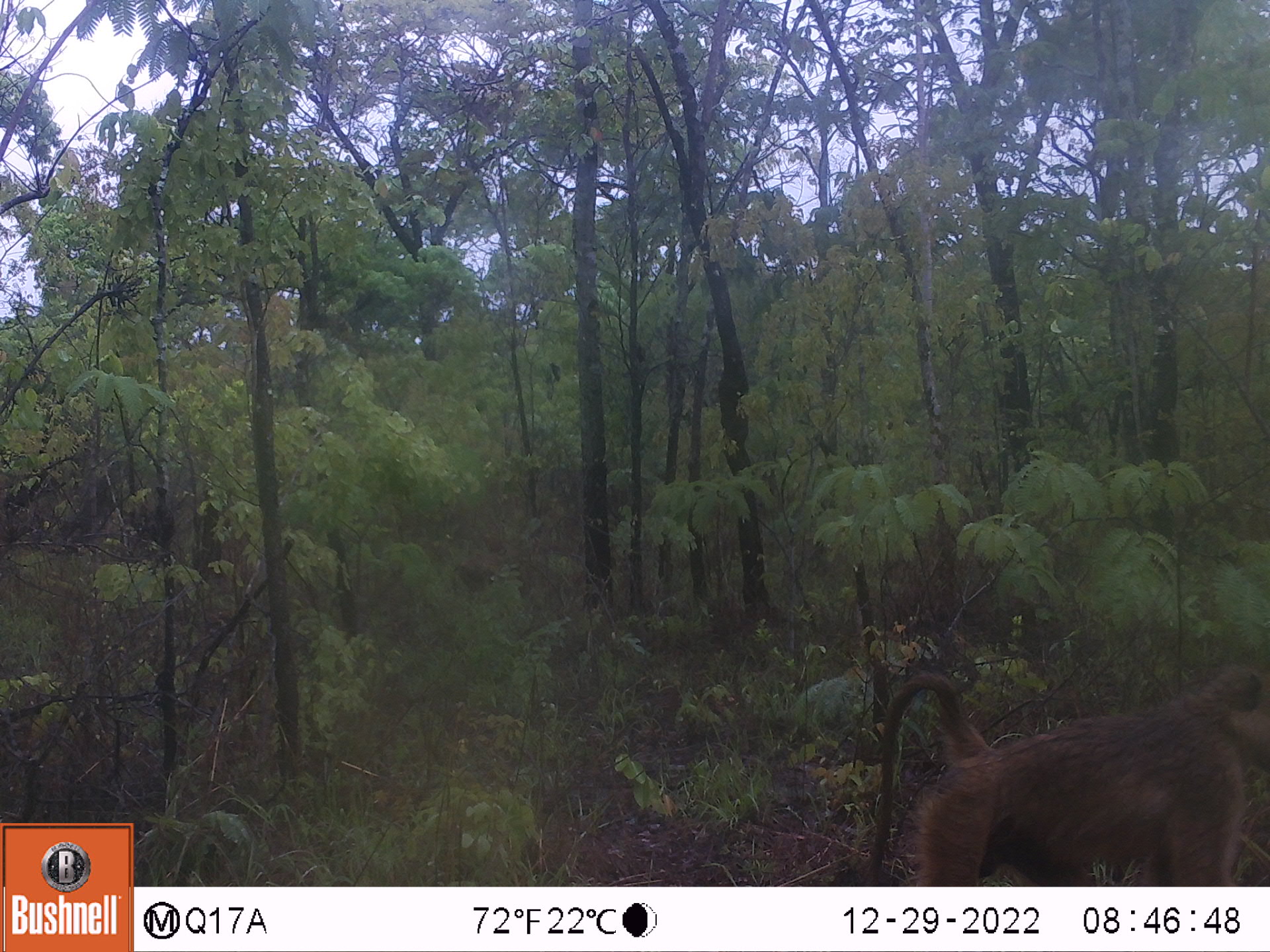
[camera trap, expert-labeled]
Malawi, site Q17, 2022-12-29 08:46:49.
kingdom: Animalia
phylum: Chordata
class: Mammalia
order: Primates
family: Cercopithecidae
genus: Papio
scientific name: Papio cynocephalus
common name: yellow baboon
Yellow baboon (Papio cynocephalus), count 1.